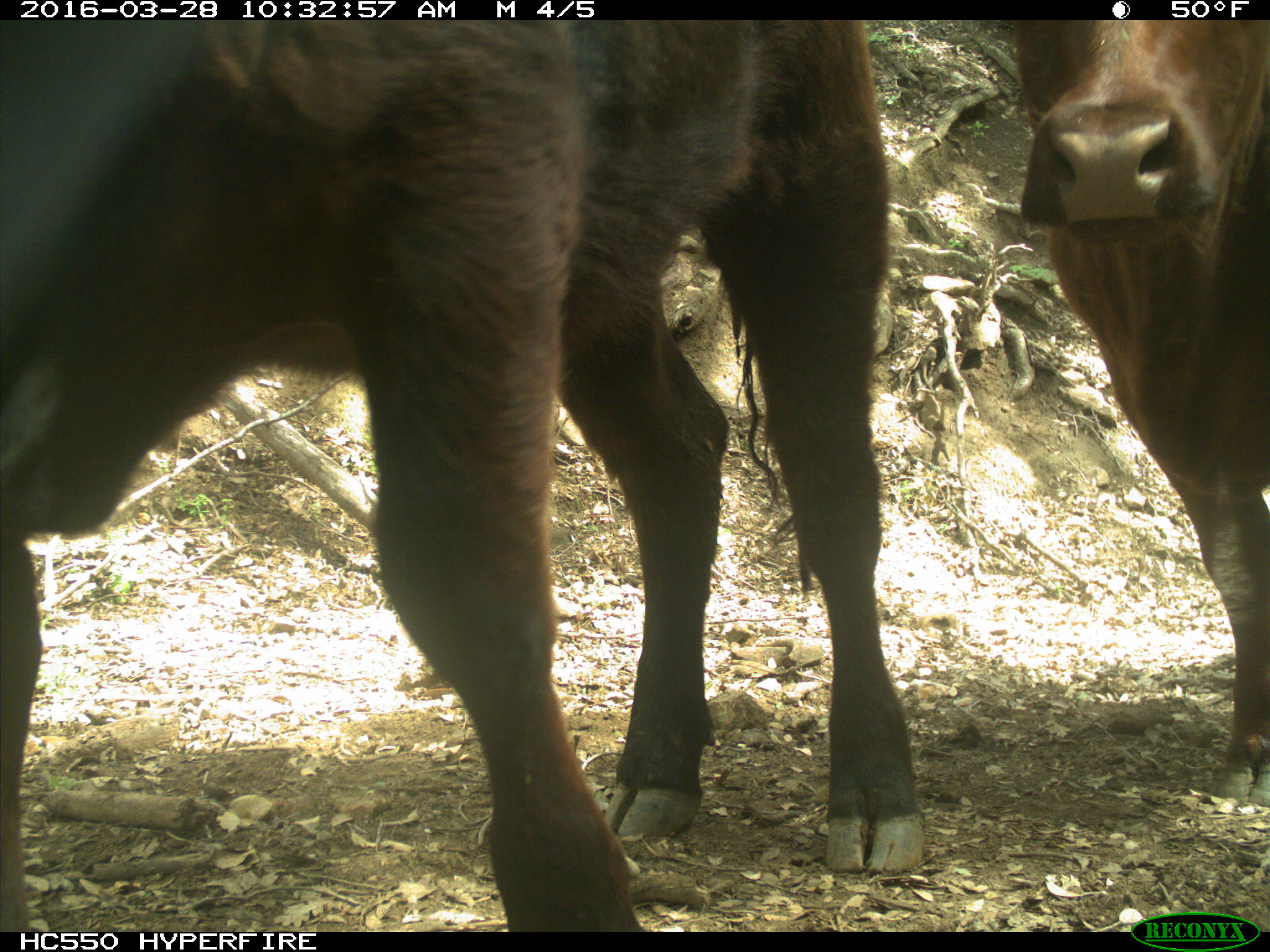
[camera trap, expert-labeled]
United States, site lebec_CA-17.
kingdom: Animalia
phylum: Chordata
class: Mammalia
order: Artiodactyla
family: Bovidae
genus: Bos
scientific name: Bos taurus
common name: domestic cow